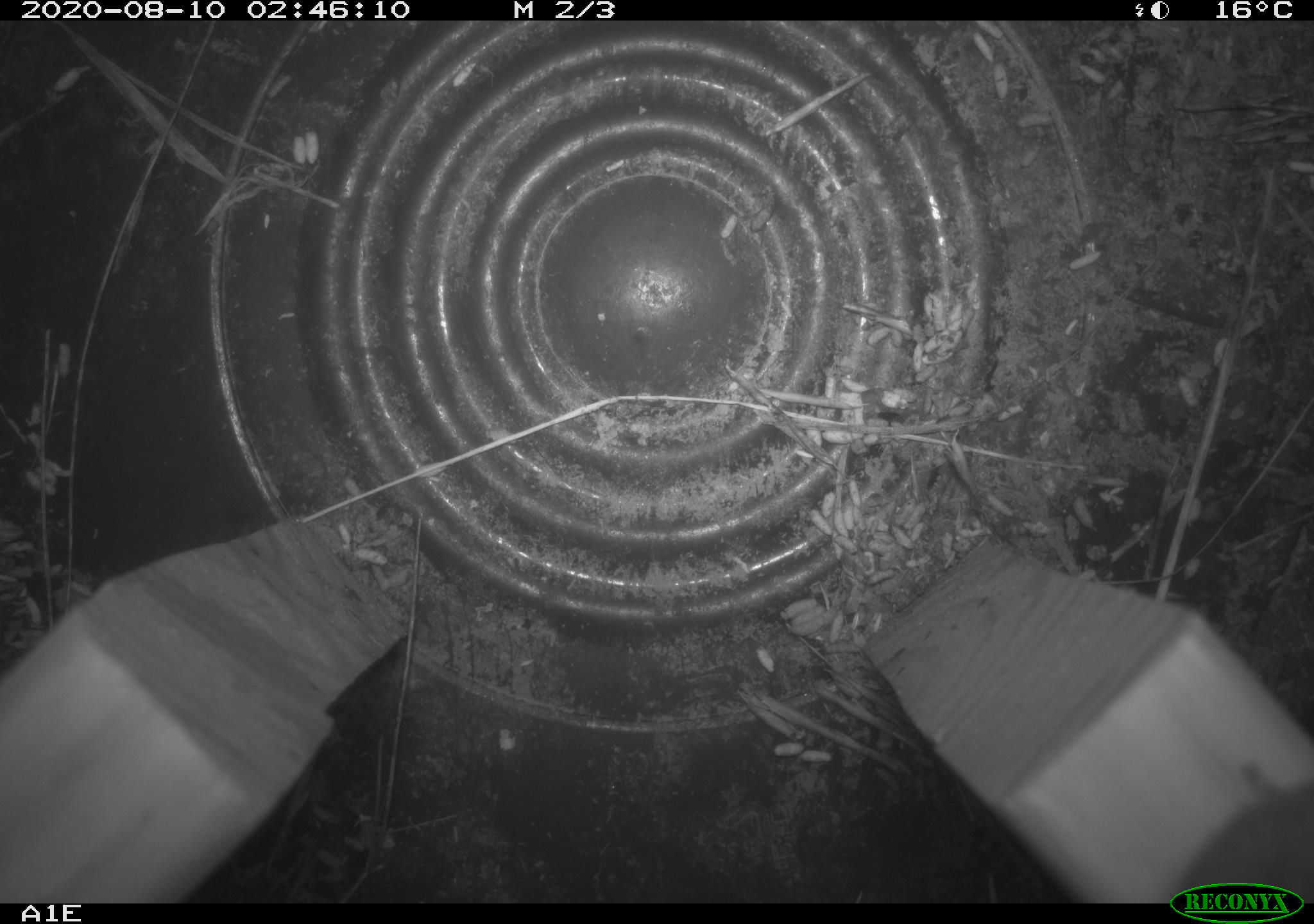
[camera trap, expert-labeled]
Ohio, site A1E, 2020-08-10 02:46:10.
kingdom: Animalia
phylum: Chordata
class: Mammalia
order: Rodentia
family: Cricetidae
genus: Peromyscus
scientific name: Peromyscus leucopus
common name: white-footed mouse